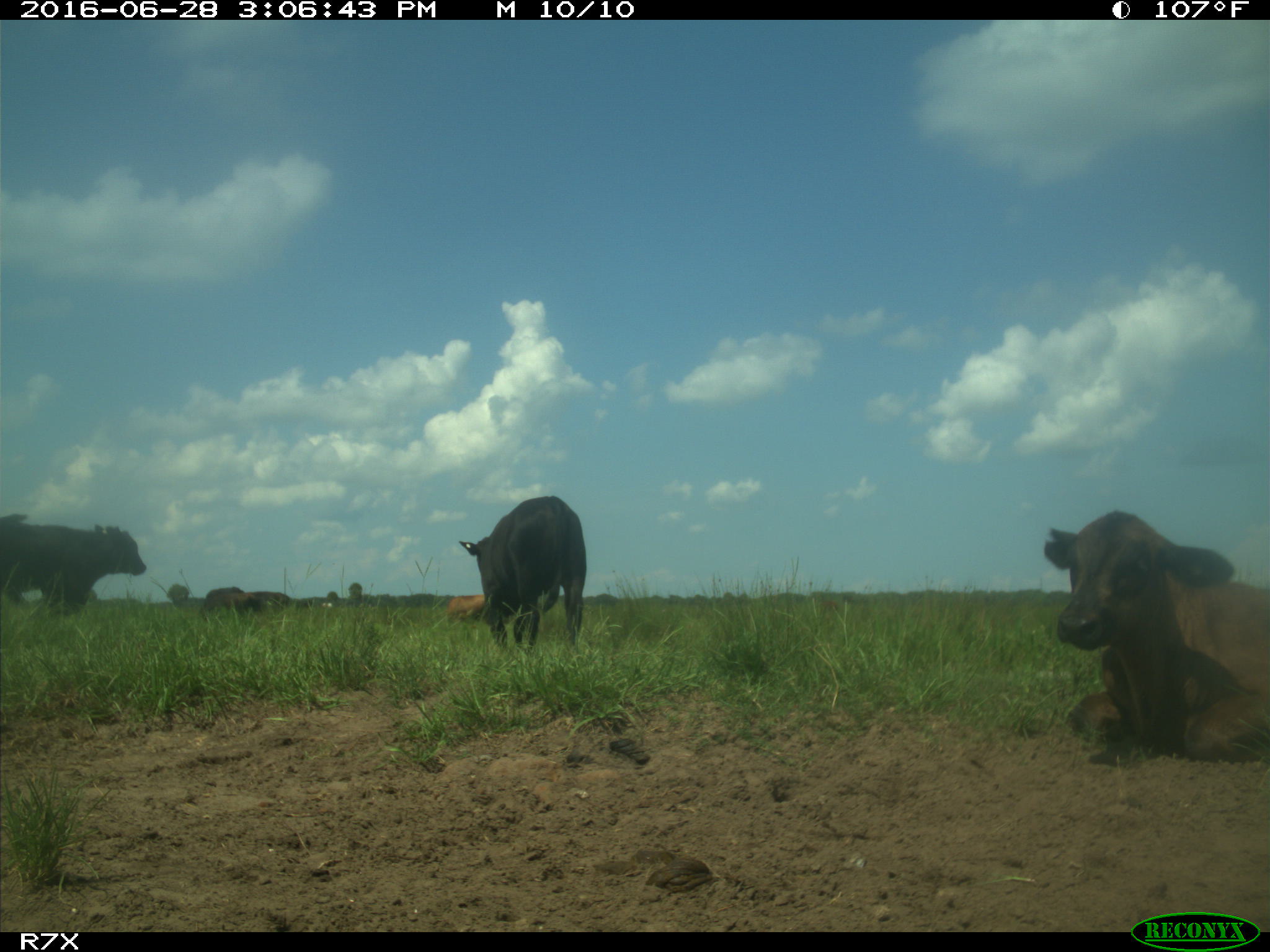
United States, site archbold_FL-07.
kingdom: Animalia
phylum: Chordata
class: Mammalia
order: Artiodactyla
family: Bovidae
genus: Bos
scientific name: Bos taurus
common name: domestic cow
Bos taurus (domestic cow).